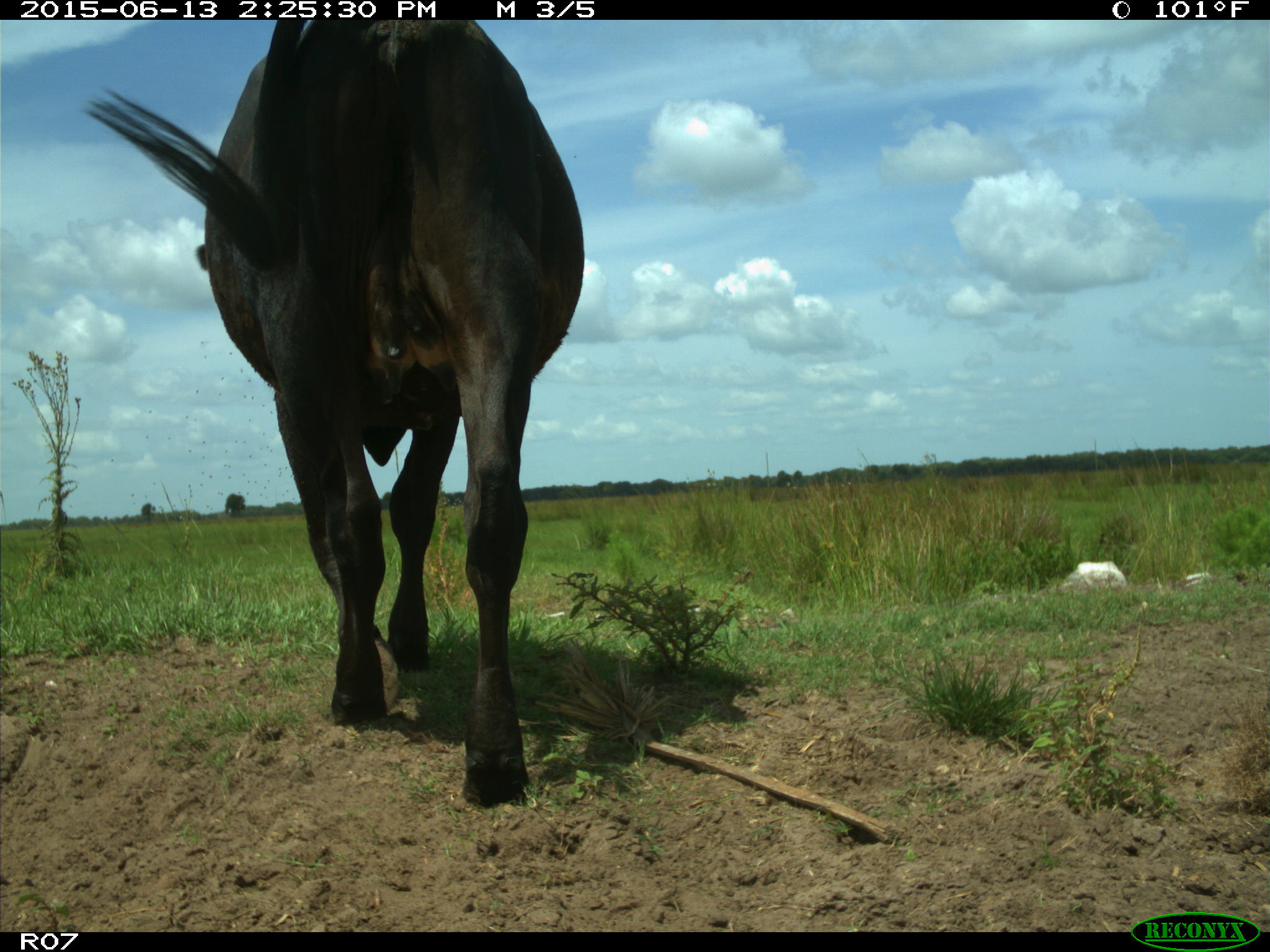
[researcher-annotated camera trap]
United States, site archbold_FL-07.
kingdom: Animalia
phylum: Chordata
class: Mammalia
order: Artiodactyla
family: Bovidae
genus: Bos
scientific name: Bos taurus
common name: domestic cow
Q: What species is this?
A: Bos taurus (domestic cow).